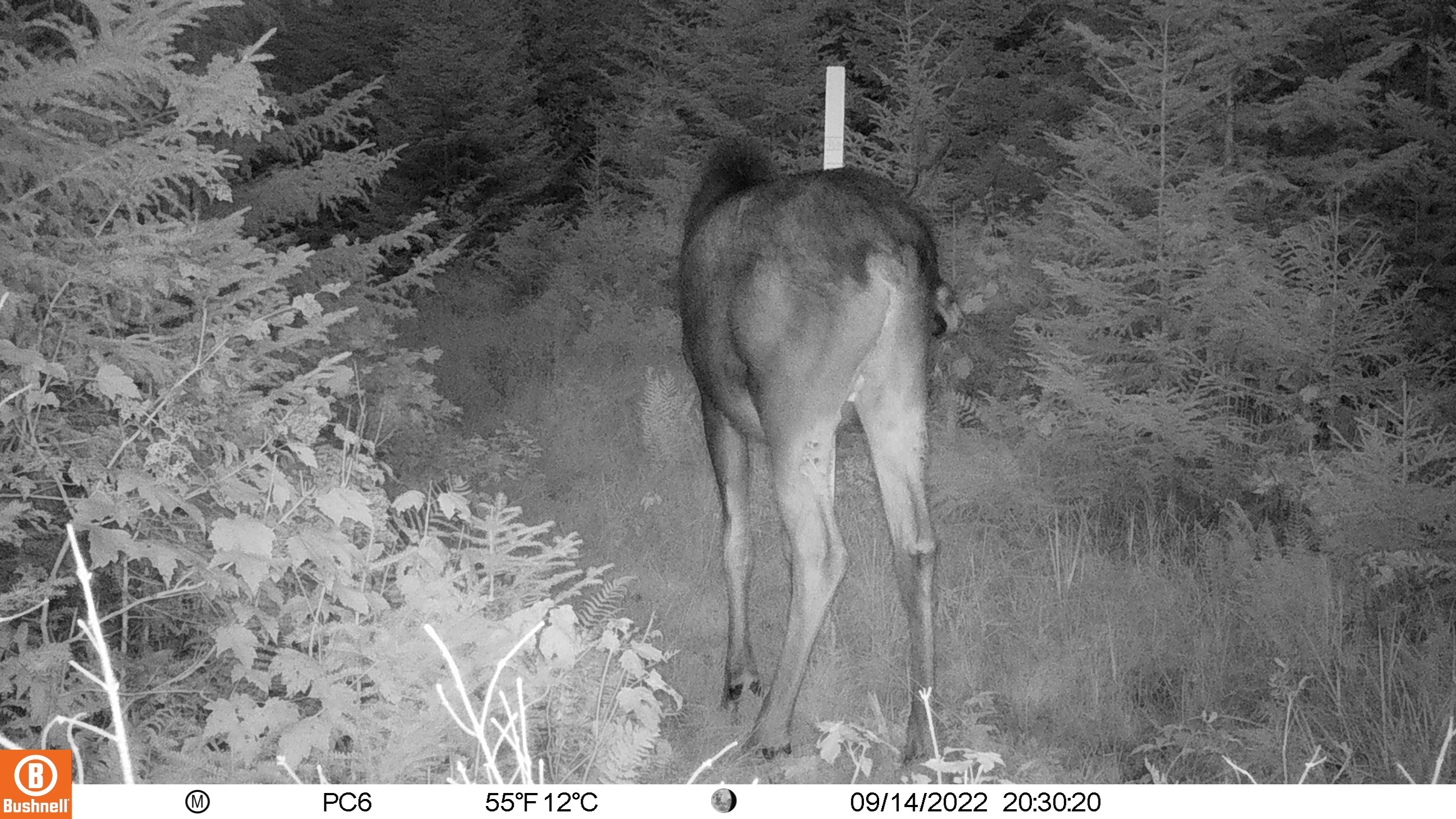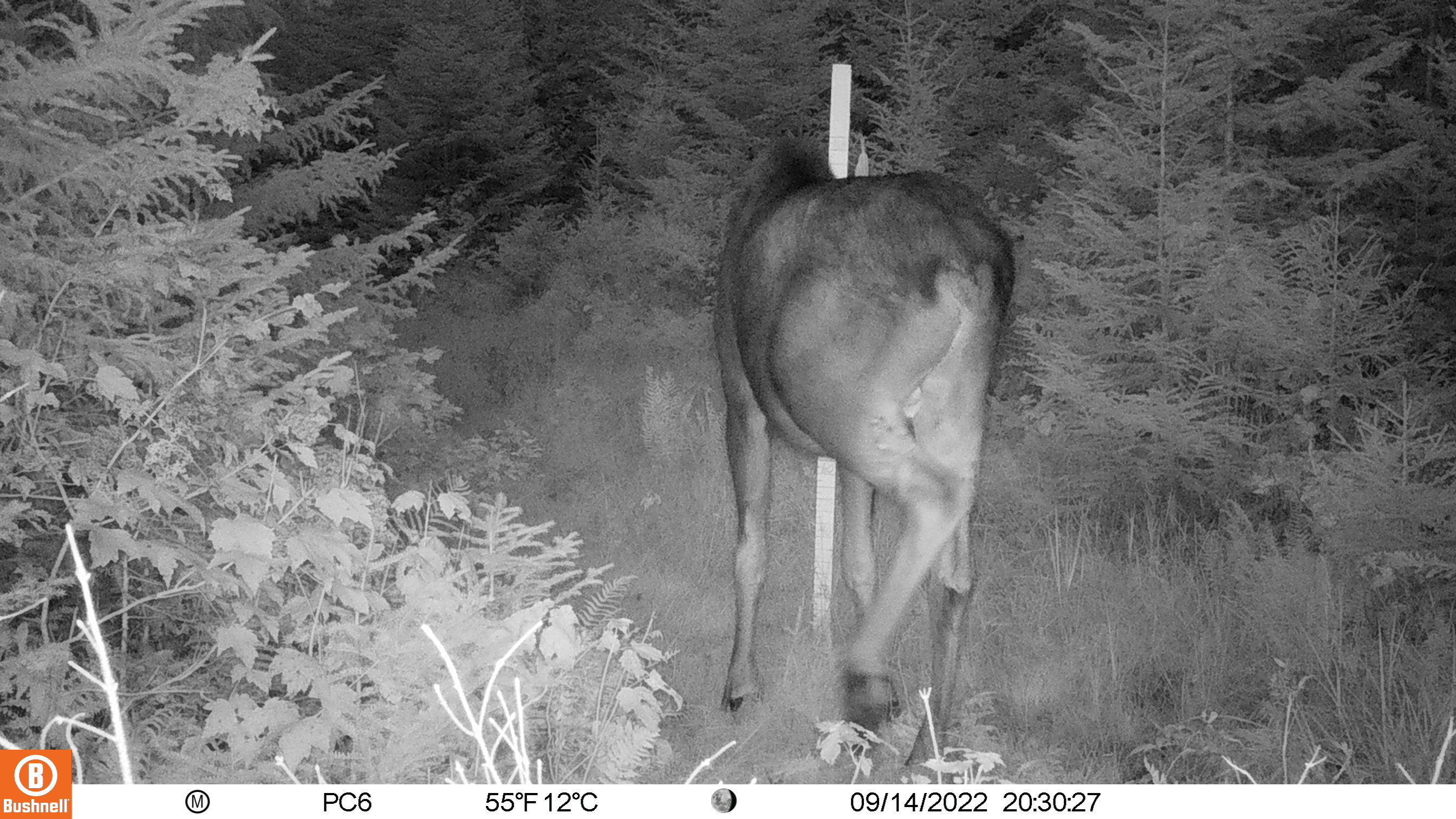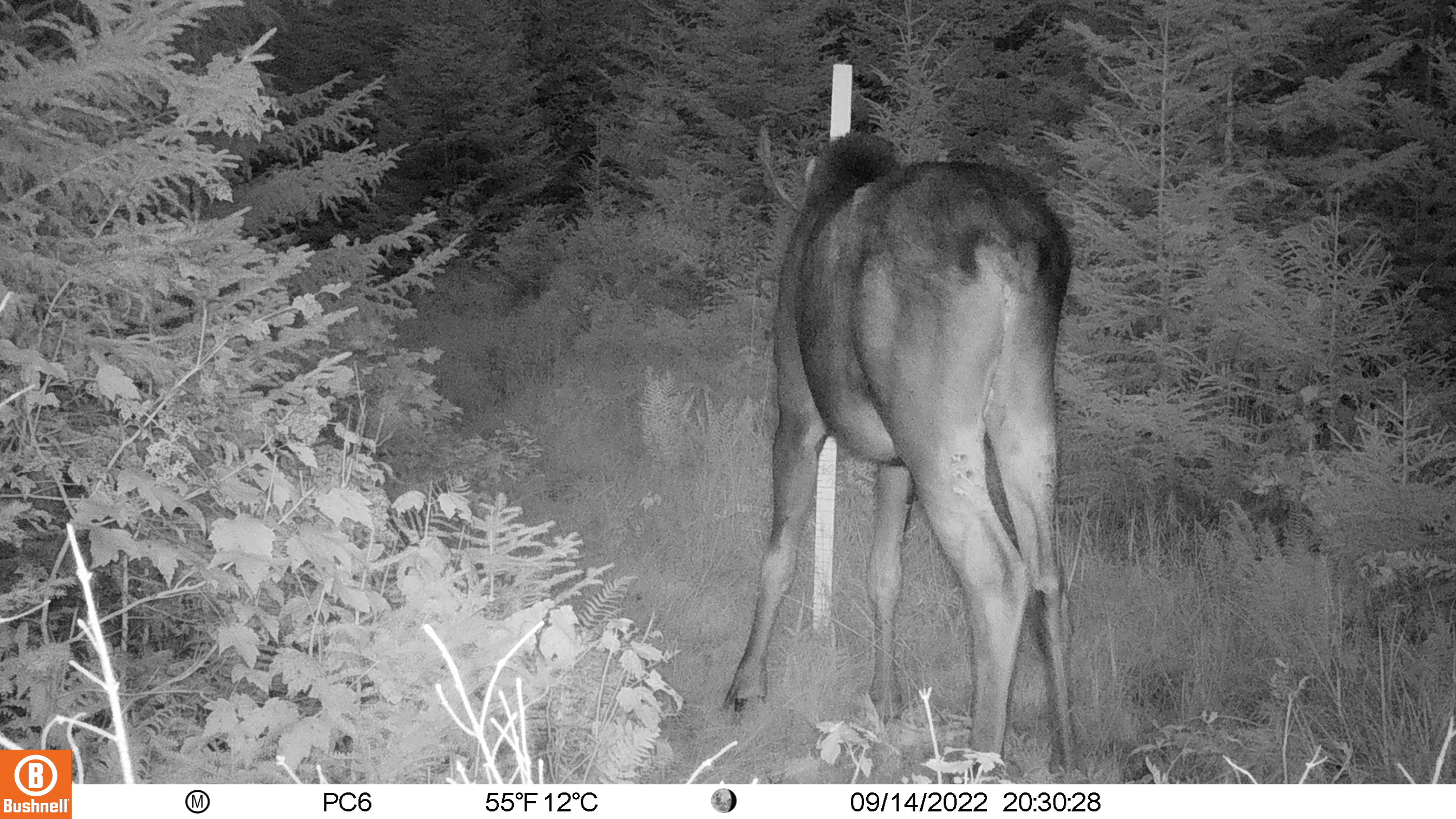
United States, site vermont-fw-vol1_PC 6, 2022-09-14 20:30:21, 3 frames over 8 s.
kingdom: Animalia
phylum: Chordata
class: Mammalia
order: Artiodactyla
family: Cervidae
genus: Alces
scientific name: Alces alces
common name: moose